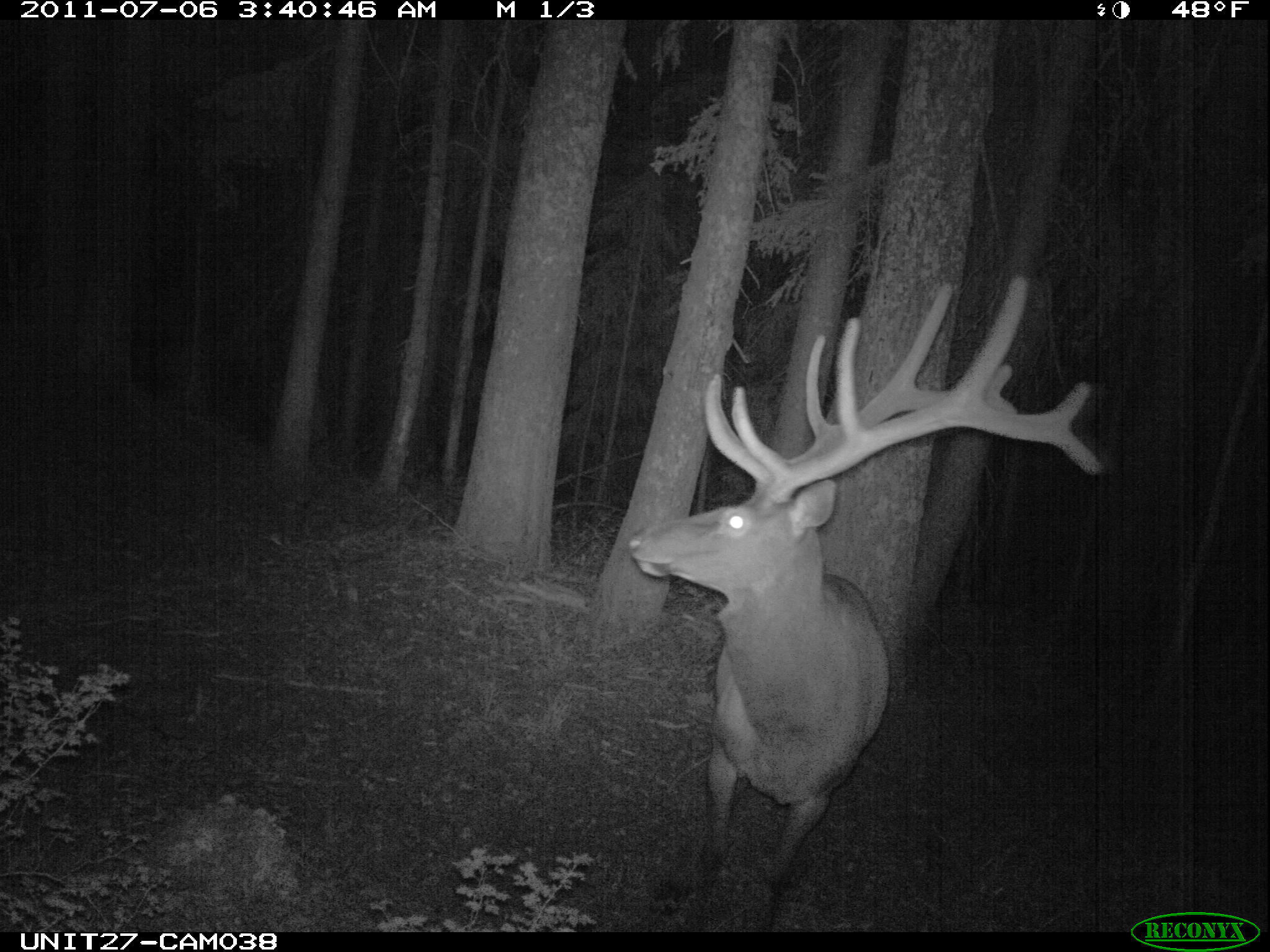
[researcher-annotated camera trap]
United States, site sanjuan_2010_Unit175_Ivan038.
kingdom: Animalia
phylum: Chordata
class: Mammalia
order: Artiodactyla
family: Cervidae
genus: Cervus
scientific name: Cervus elaphus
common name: red deer